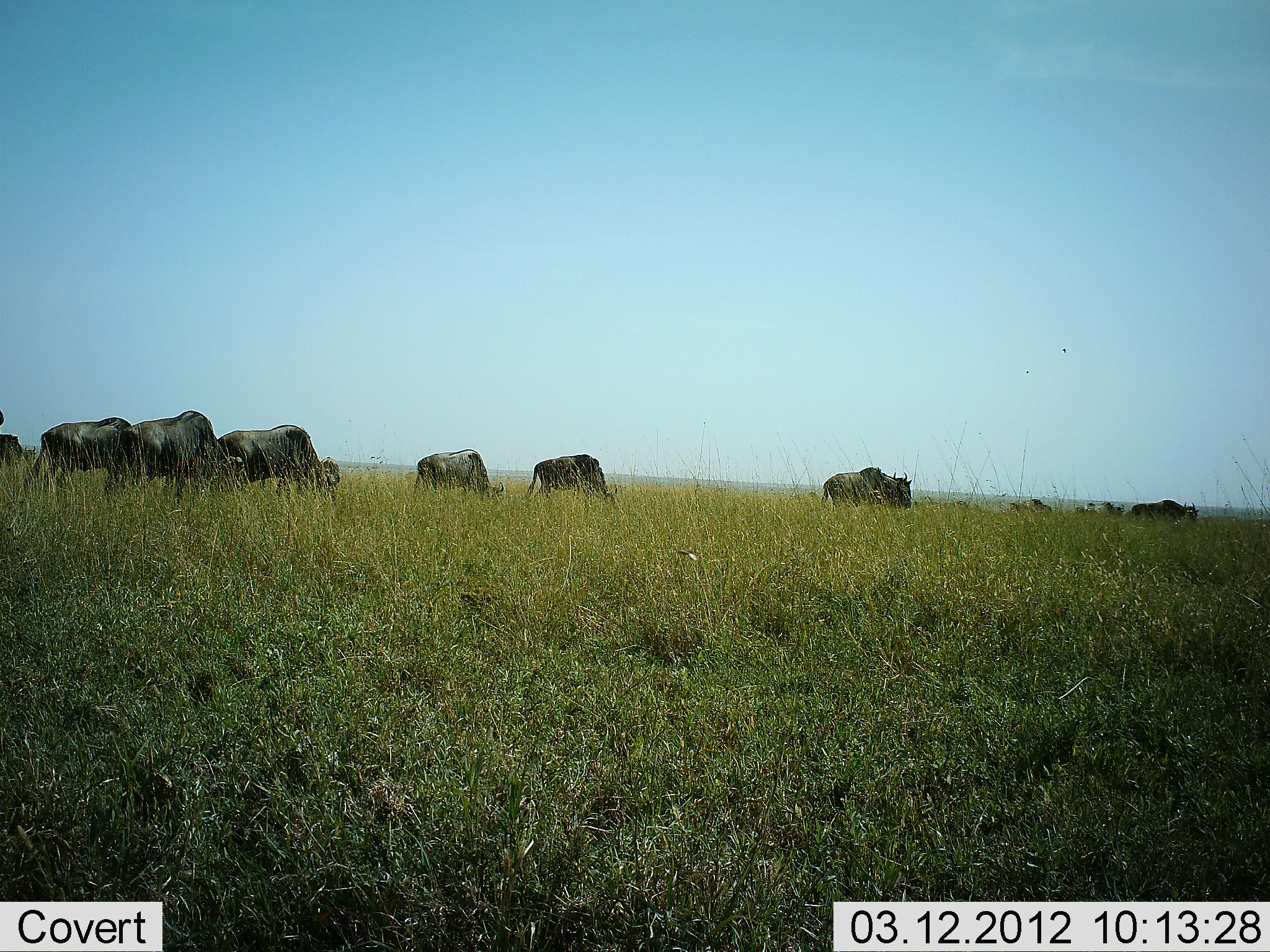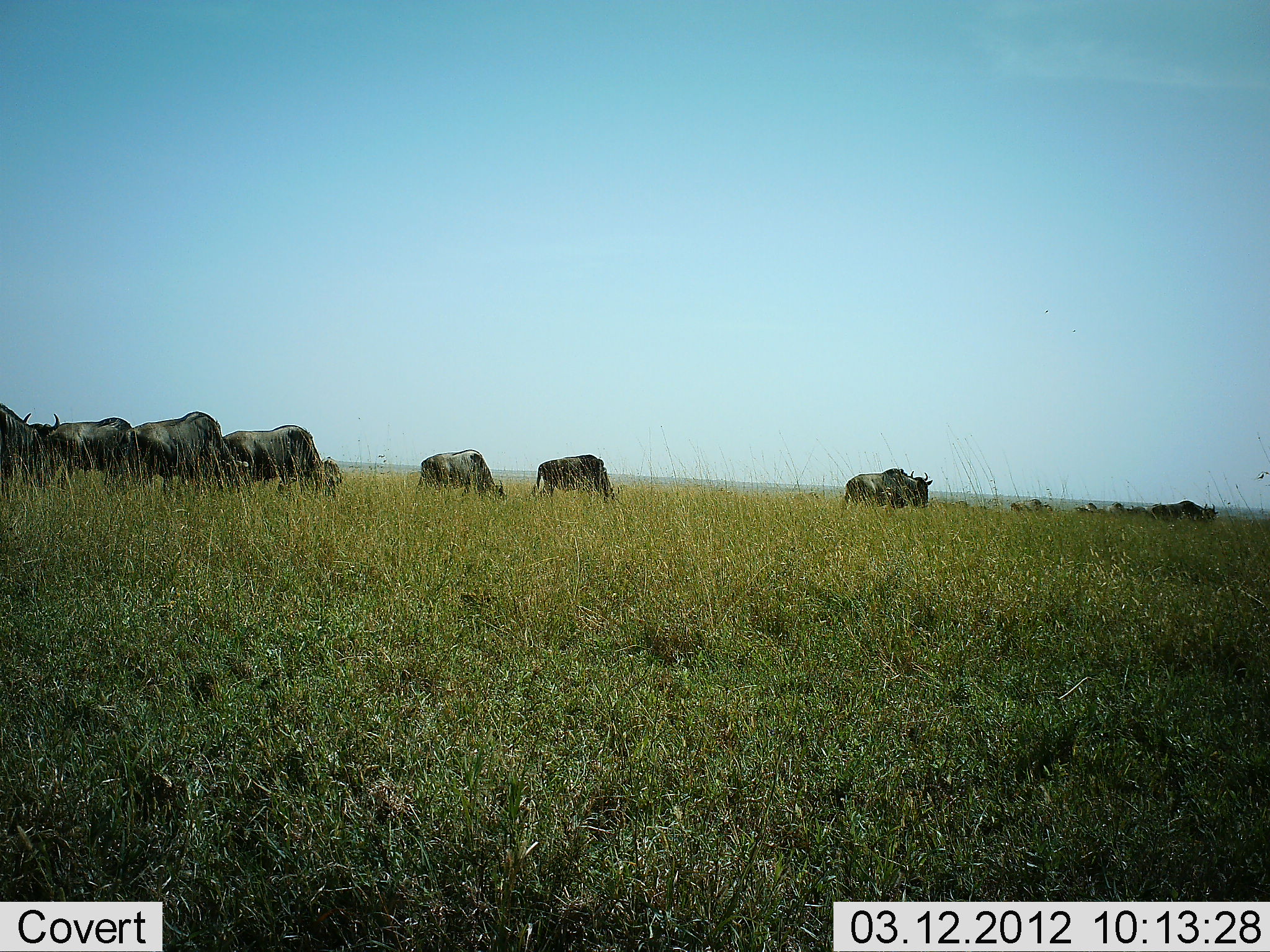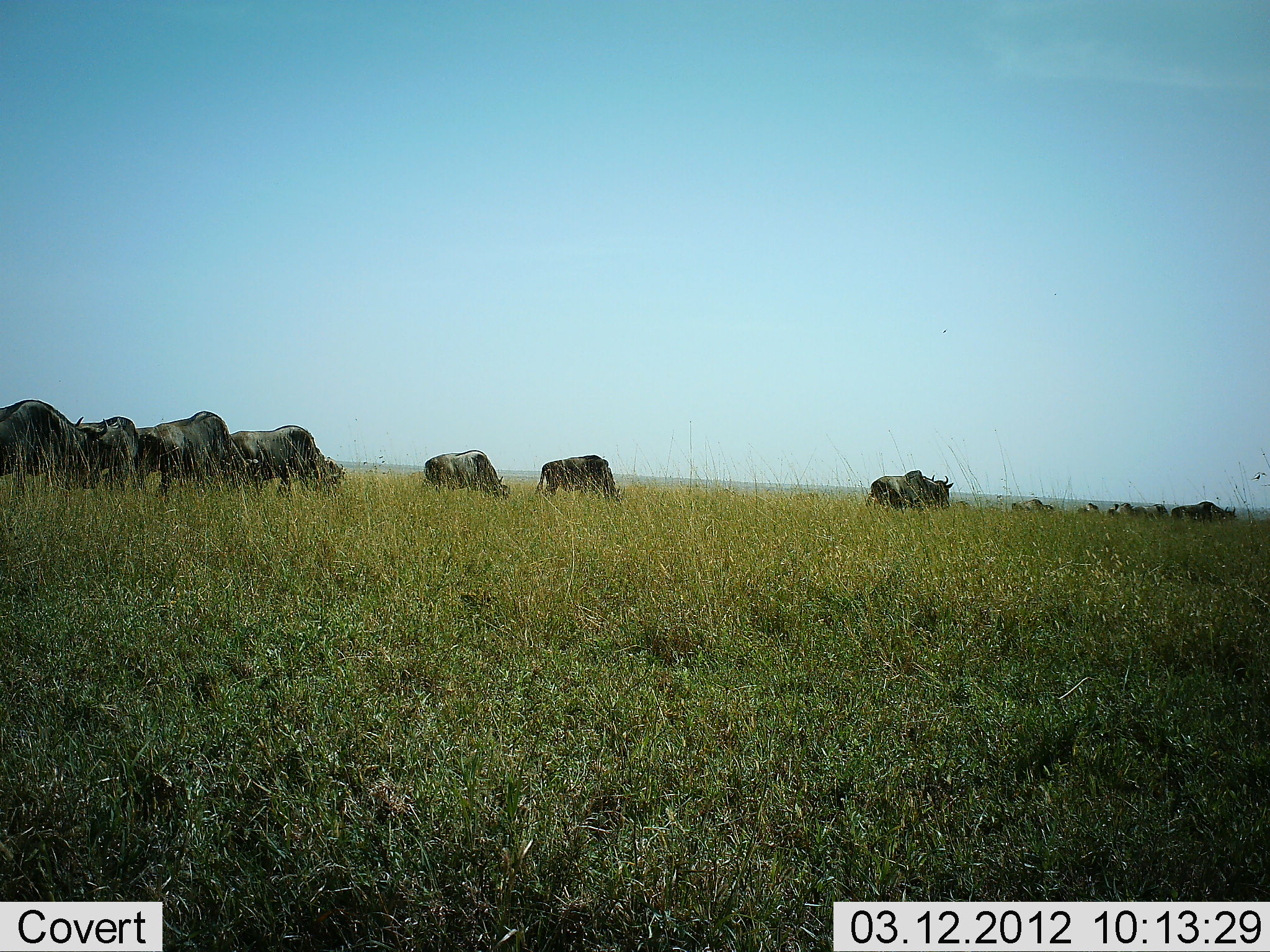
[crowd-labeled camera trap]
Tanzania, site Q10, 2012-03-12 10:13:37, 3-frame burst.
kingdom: Animalia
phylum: Chordata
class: Mammalia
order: Artiodactyla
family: Bovidae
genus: Connochaetes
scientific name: Connochaetes taurinus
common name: blue wildebeest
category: wildebeest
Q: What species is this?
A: Wildebeest (blue wildebeest) (Connochaetes taurinus).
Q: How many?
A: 11-50.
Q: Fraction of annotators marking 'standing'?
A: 37%.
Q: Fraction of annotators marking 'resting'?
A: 4%.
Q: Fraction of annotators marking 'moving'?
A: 74%.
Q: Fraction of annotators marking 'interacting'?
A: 4%.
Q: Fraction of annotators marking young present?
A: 4%.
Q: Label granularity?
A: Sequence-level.